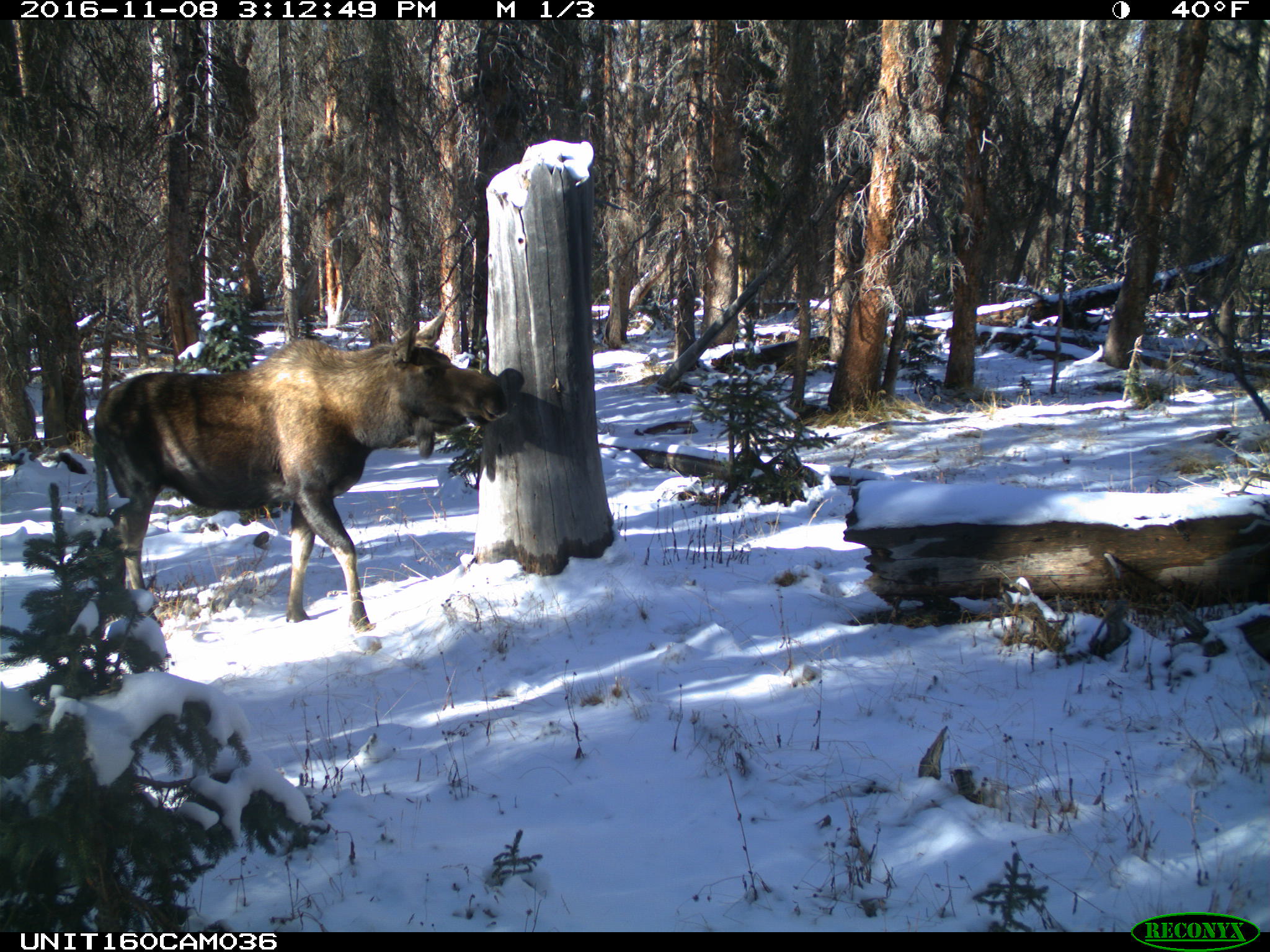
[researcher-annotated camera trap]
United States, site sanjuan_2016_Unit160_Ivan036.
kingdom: Animalia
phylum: Chordata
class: Mammalia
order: Artiodactyla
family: Cervidae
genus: Alces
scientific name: Alces alces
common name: moose